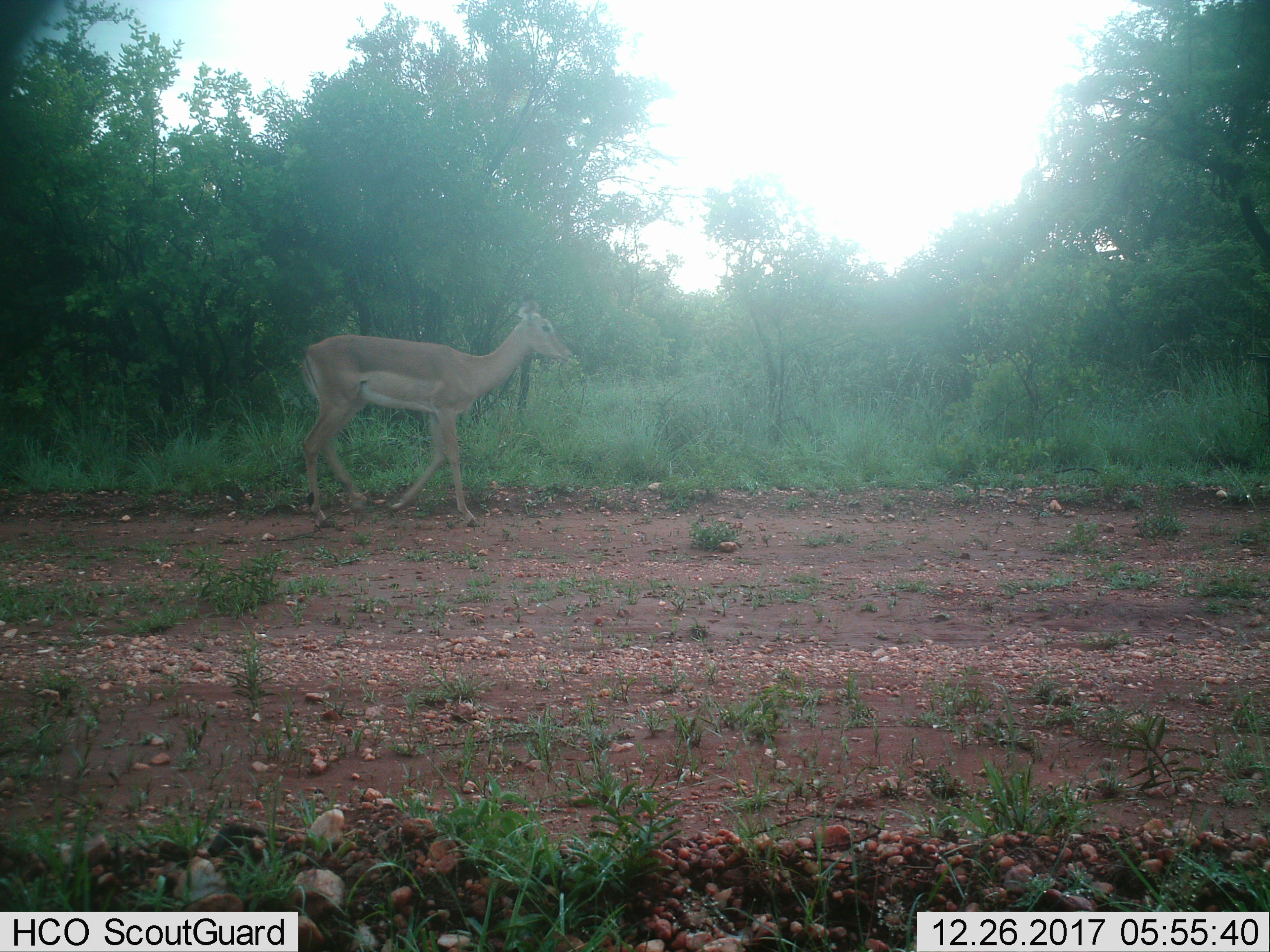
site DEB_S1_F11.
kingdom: Animalia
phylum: Chordata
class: Mammalia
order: Artiodactyla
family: Bovidae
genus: Aepyceros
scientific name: Aepyceros melampus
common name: impala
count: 1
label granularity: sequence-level